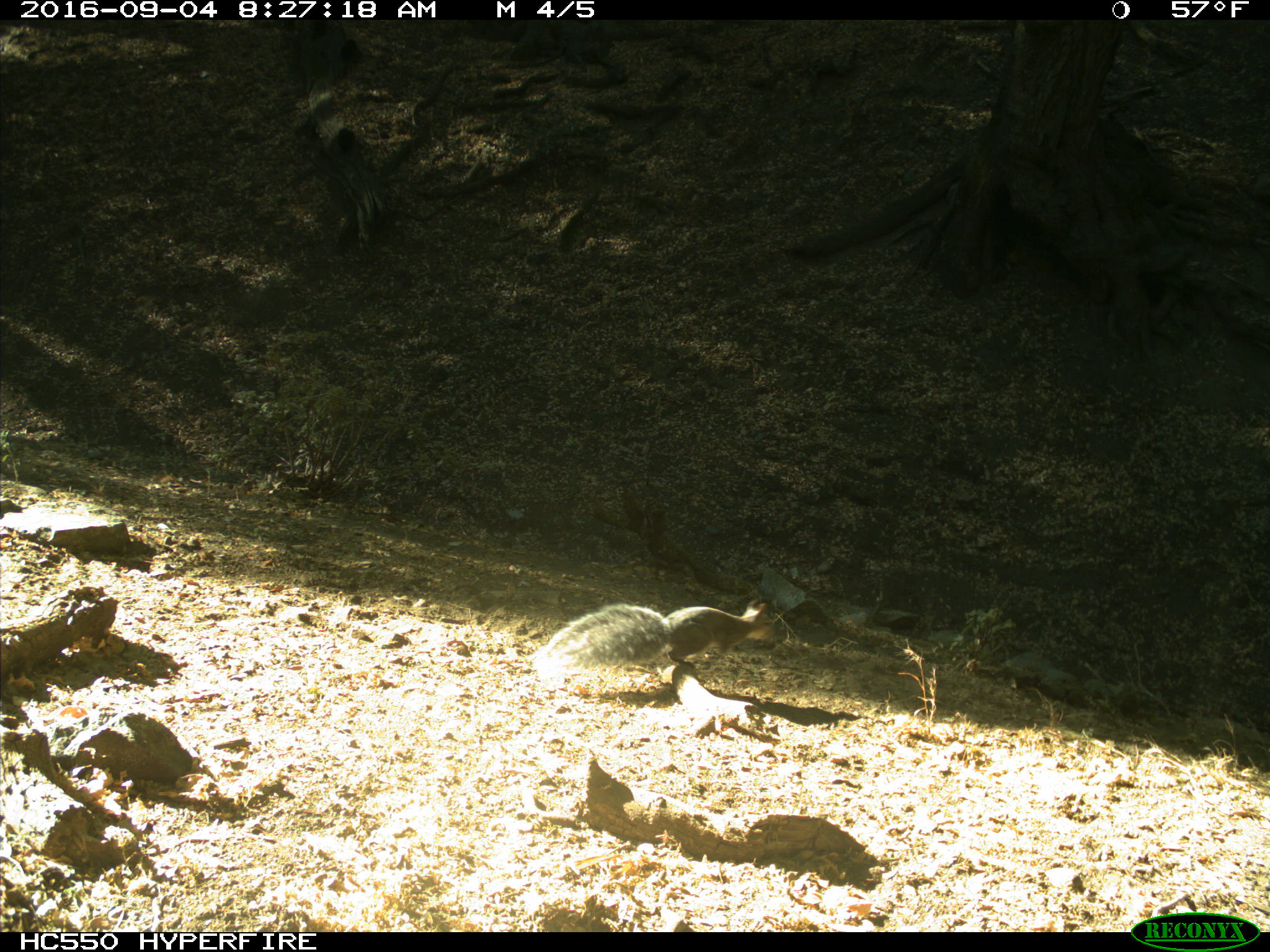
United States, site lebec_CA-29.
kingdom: Animalia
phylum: Chordata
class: Mammalia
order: Rodentia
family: Sciuridae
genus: Sciurus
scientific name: Sciurus carolinensis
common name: eastern gray squirrel